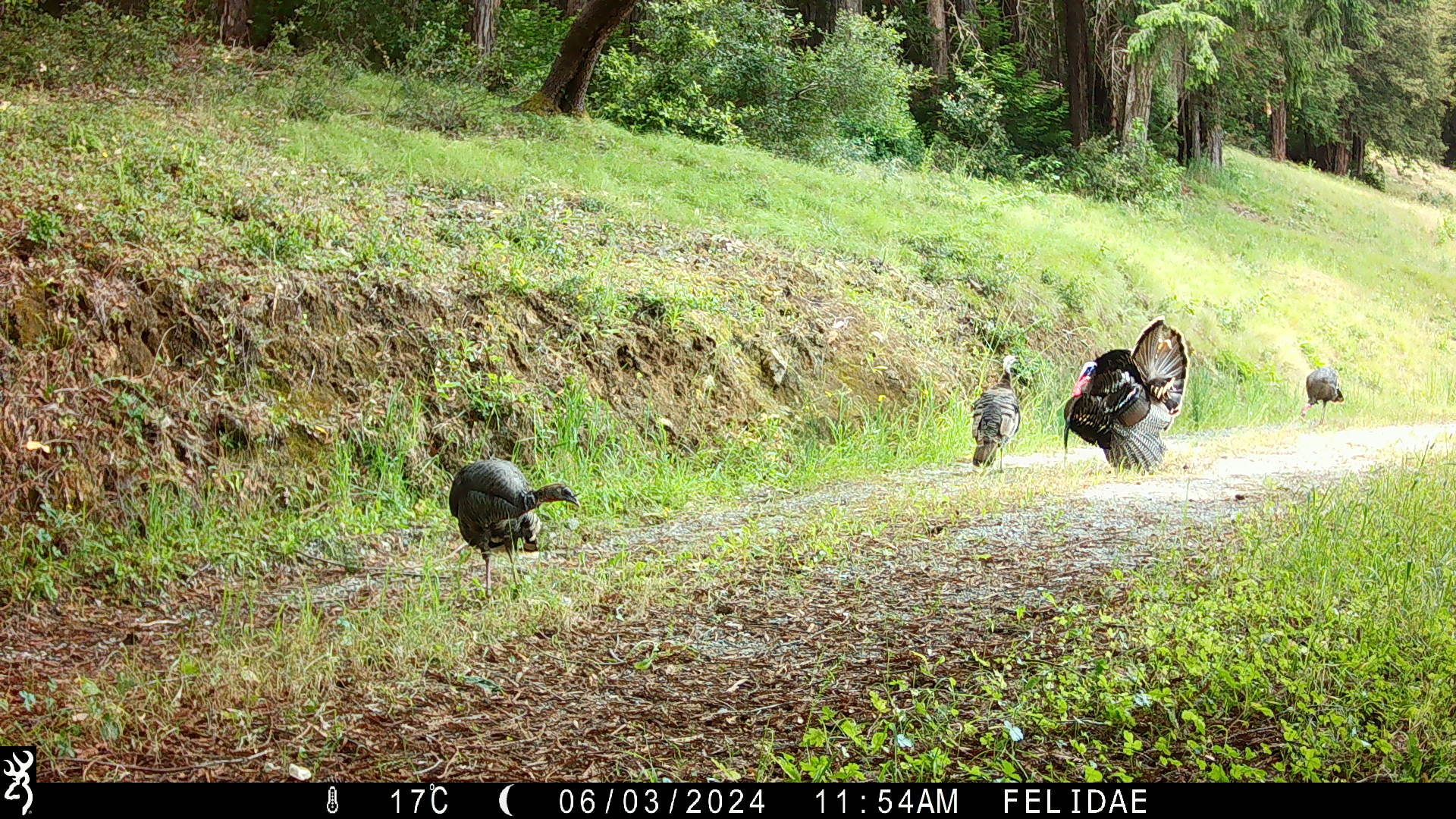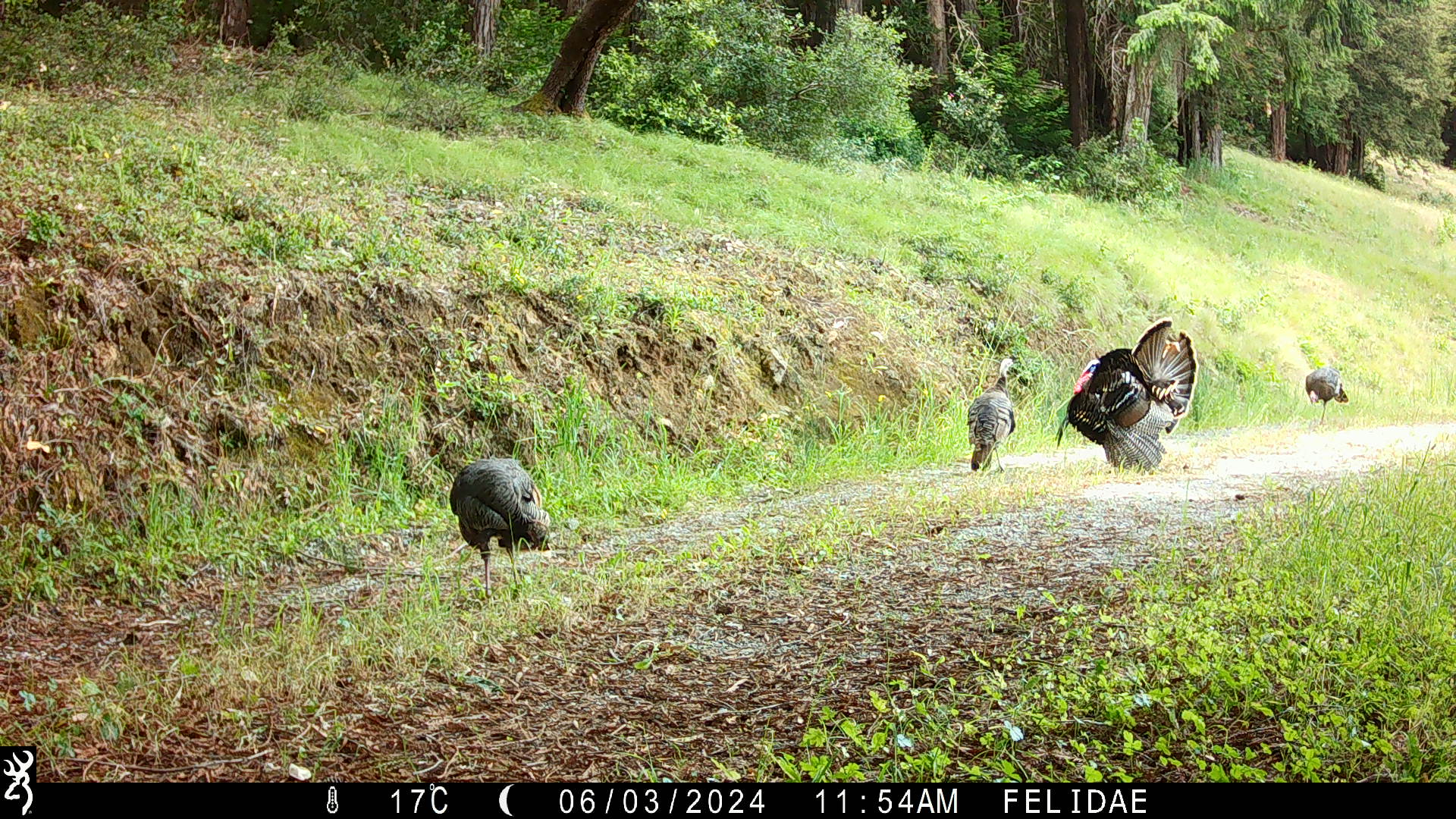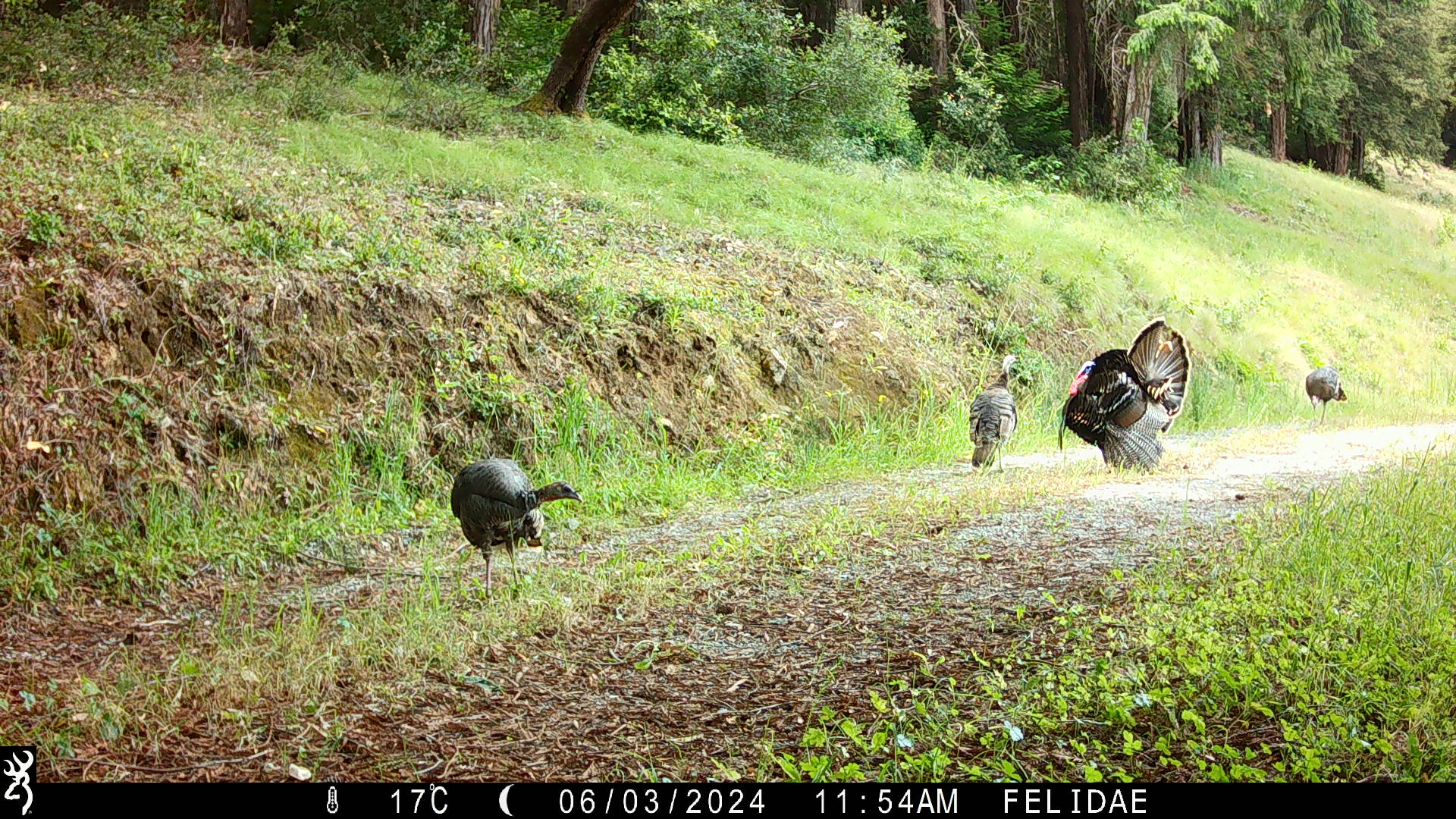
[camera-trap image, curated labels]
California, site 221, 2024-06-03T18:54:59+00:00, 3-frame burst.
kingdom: Animalia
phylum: Chordata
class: Aves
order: Galliformes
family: Phasianidae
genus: Meleagris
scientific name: Meleagris gallopavo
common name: turkey